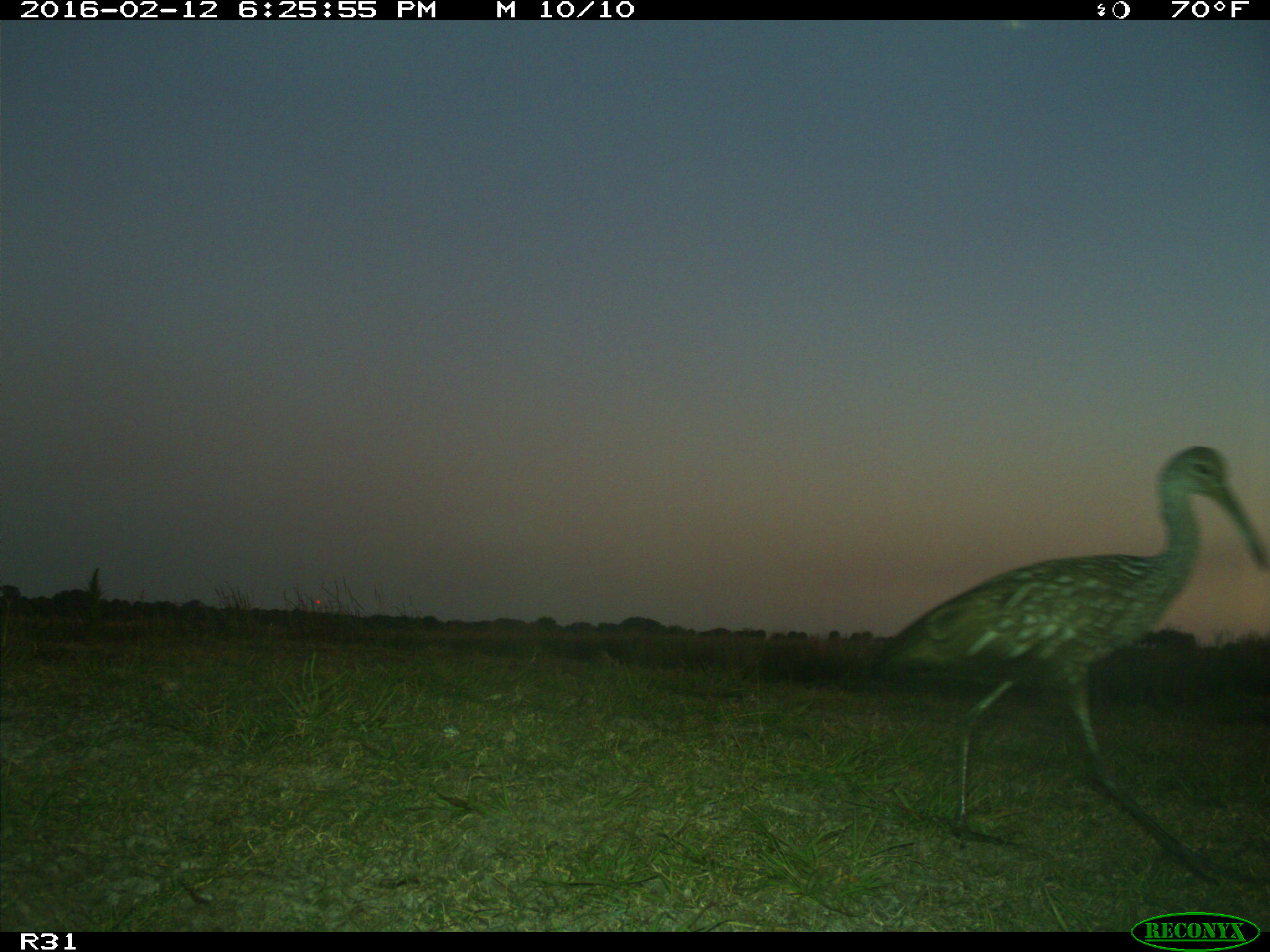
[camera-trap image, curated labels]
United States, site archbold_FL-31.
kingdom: Animalia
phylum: Chordata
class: Aves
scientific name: Aves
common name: birds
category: unidentified bird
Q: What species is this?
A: Unidentified bird (birds) (Aves).